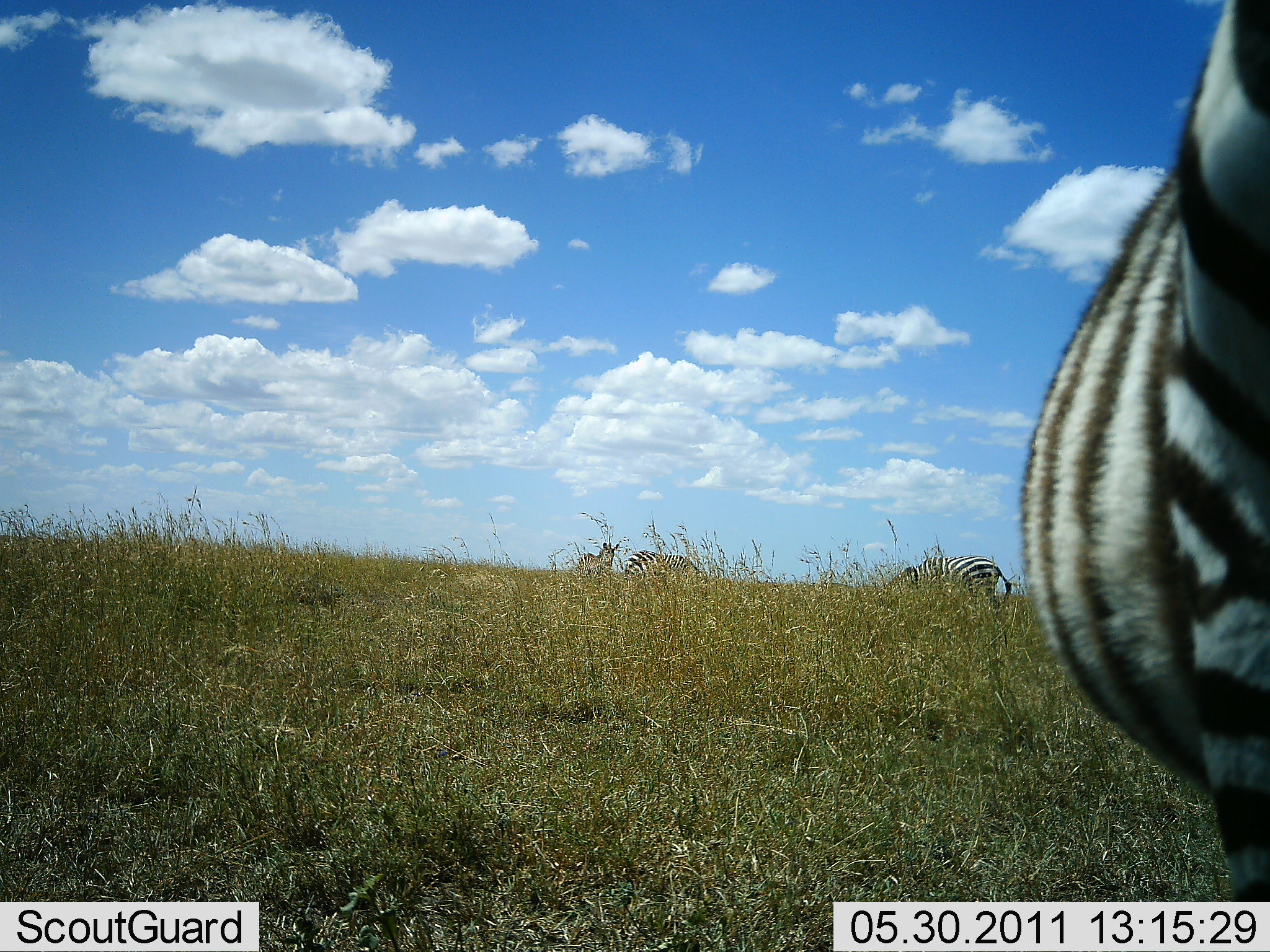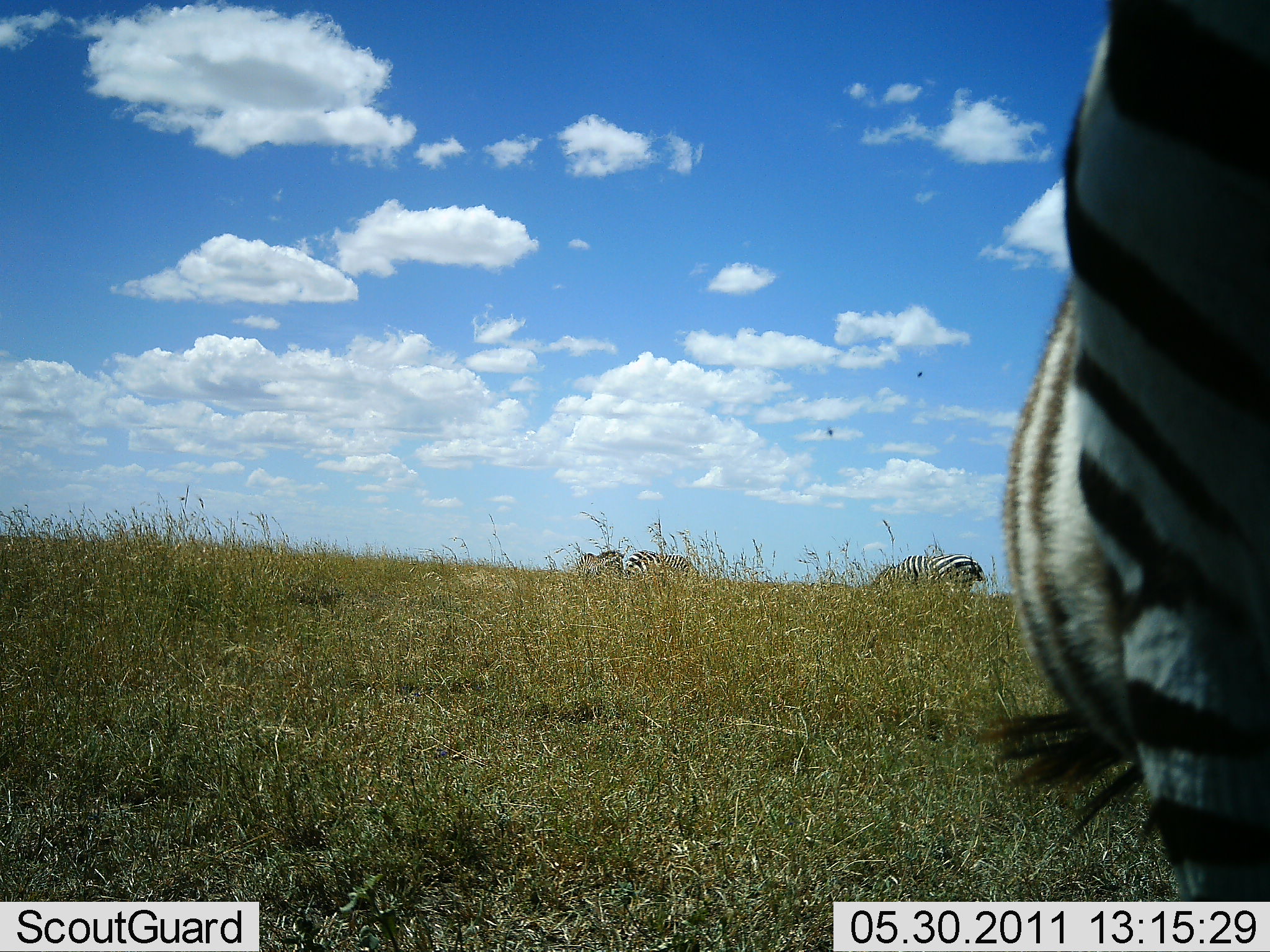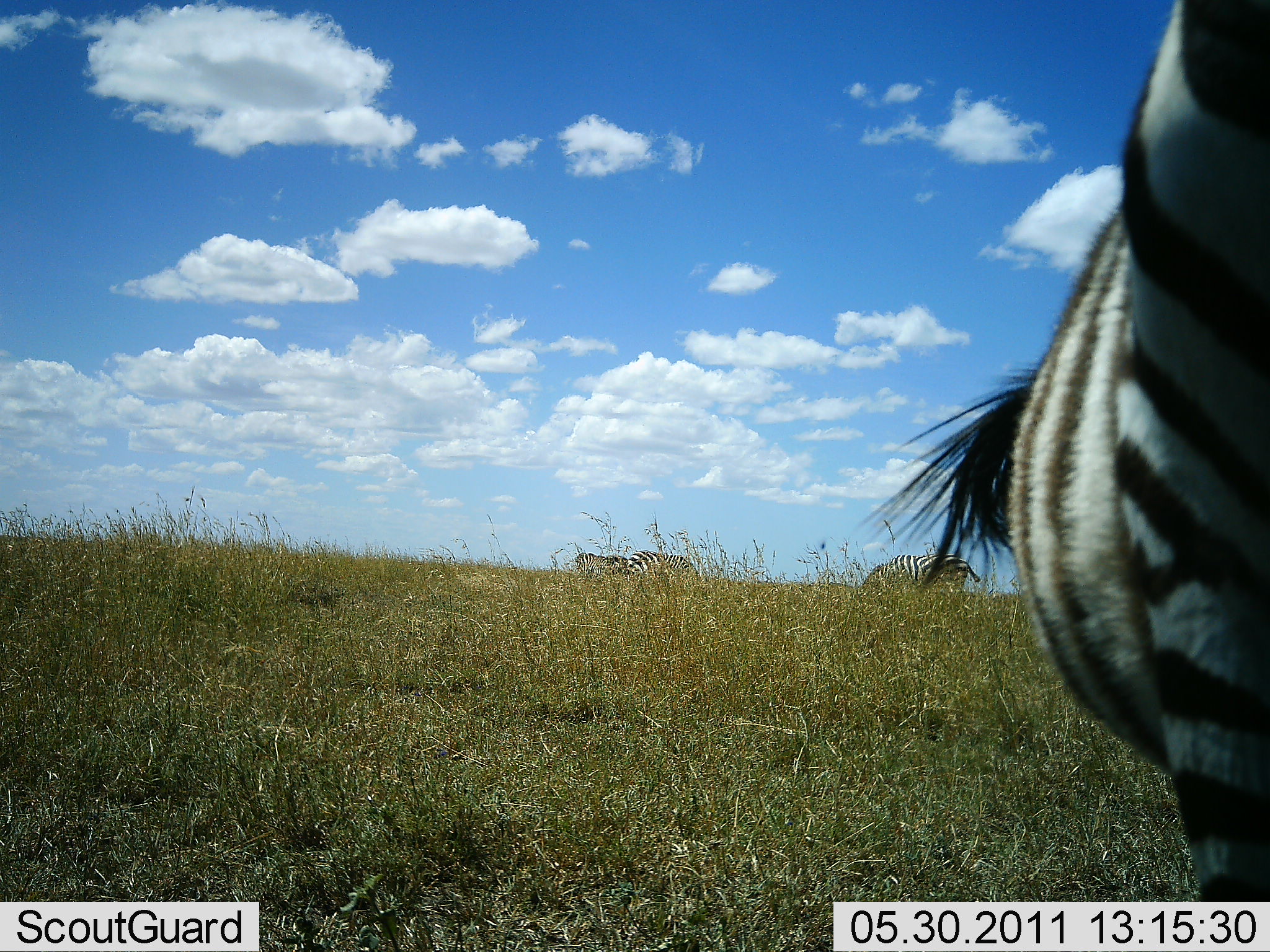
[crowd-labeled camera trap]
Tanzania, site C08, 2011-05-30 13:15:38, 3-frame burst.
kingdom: Animalia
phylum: Chordata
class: Mammalia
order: Perissodactyla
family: Equidae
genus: Equus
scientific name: Equus quagga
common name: plains zebra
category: zebra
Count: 4.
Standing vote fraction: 58%.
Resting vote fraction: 0%.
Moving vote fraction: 17%.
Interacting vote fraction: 0%.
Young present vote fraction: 0%.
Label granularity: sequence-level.